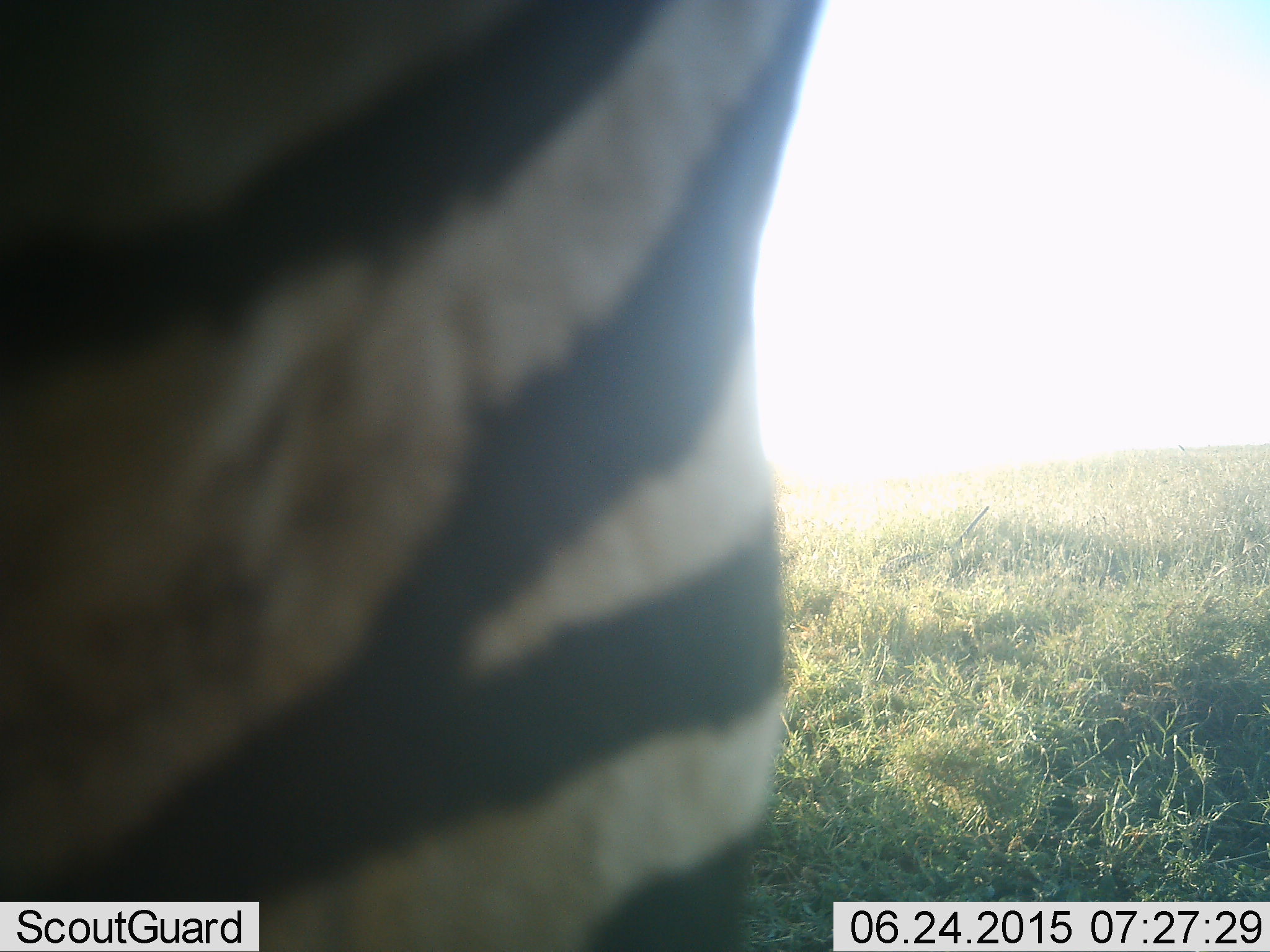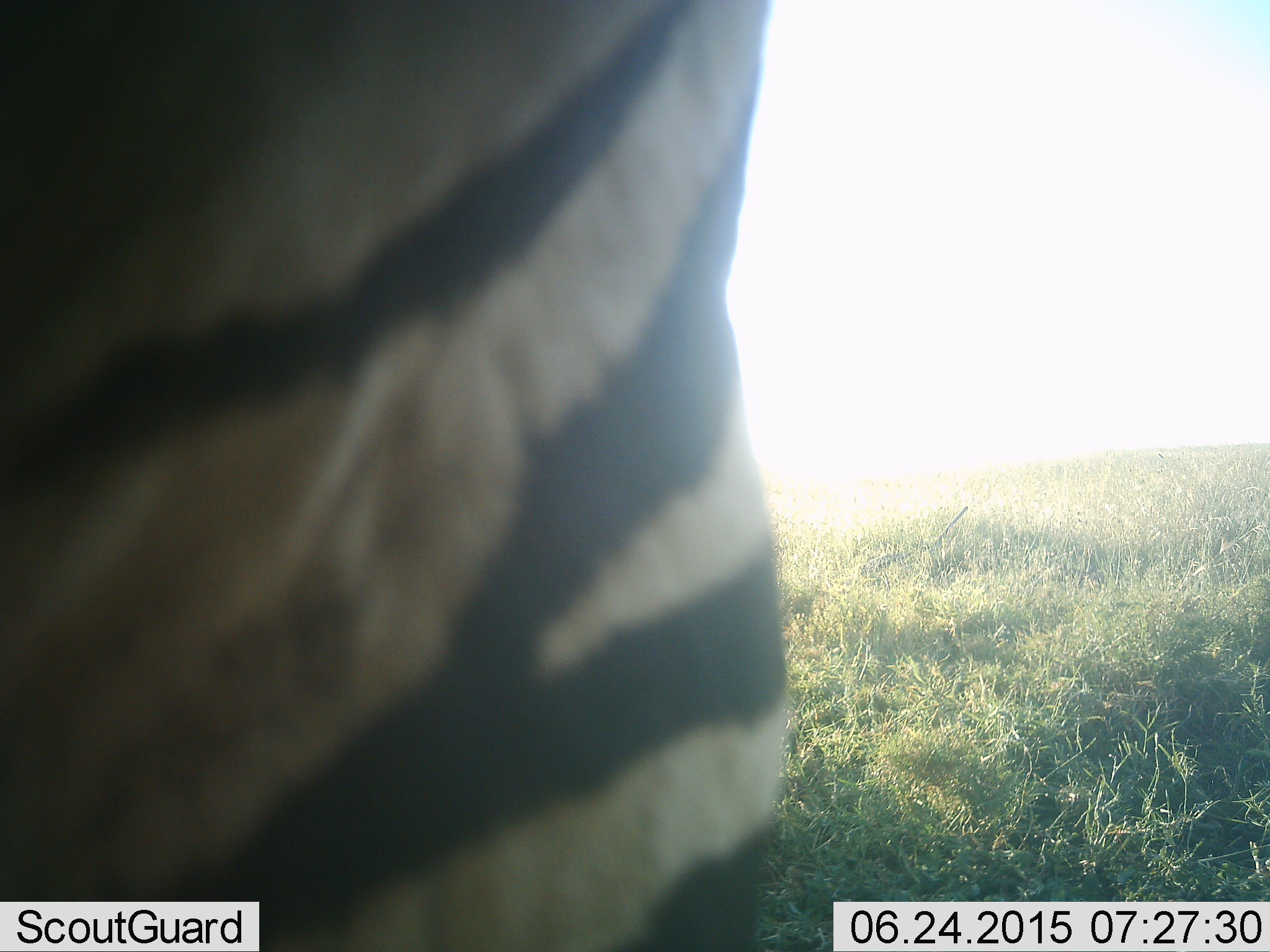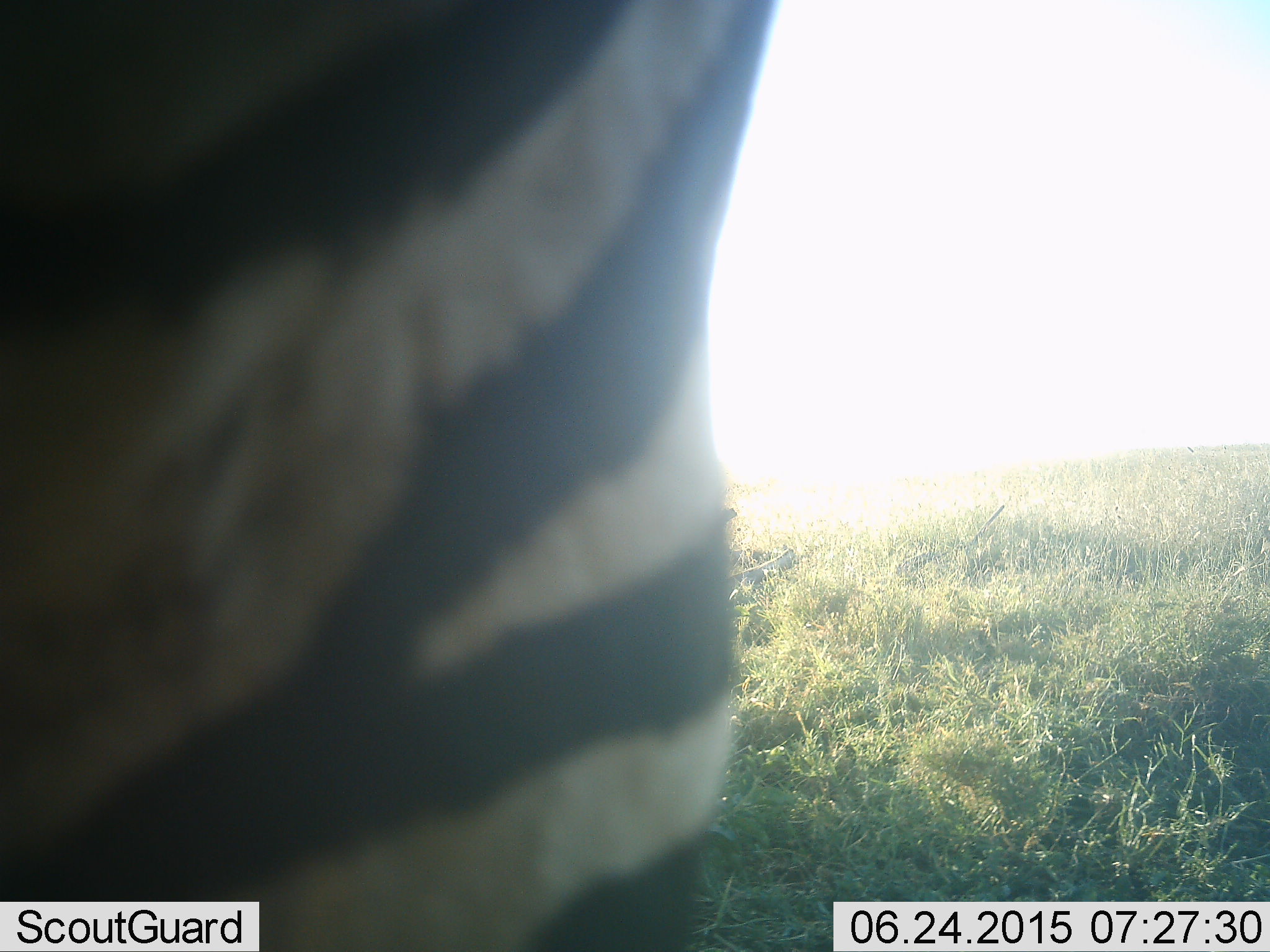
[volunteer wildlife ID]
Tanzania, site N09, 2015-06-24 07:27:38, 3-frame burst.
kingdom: Animalia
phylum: Chordata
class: Mammalia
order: Perissodactyla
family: Equidae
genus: Equus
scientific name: Equus quagga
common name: plains zebra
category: zebra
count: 1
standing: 80%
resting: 10%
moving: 10%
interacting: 0%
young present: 0%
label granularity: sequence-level